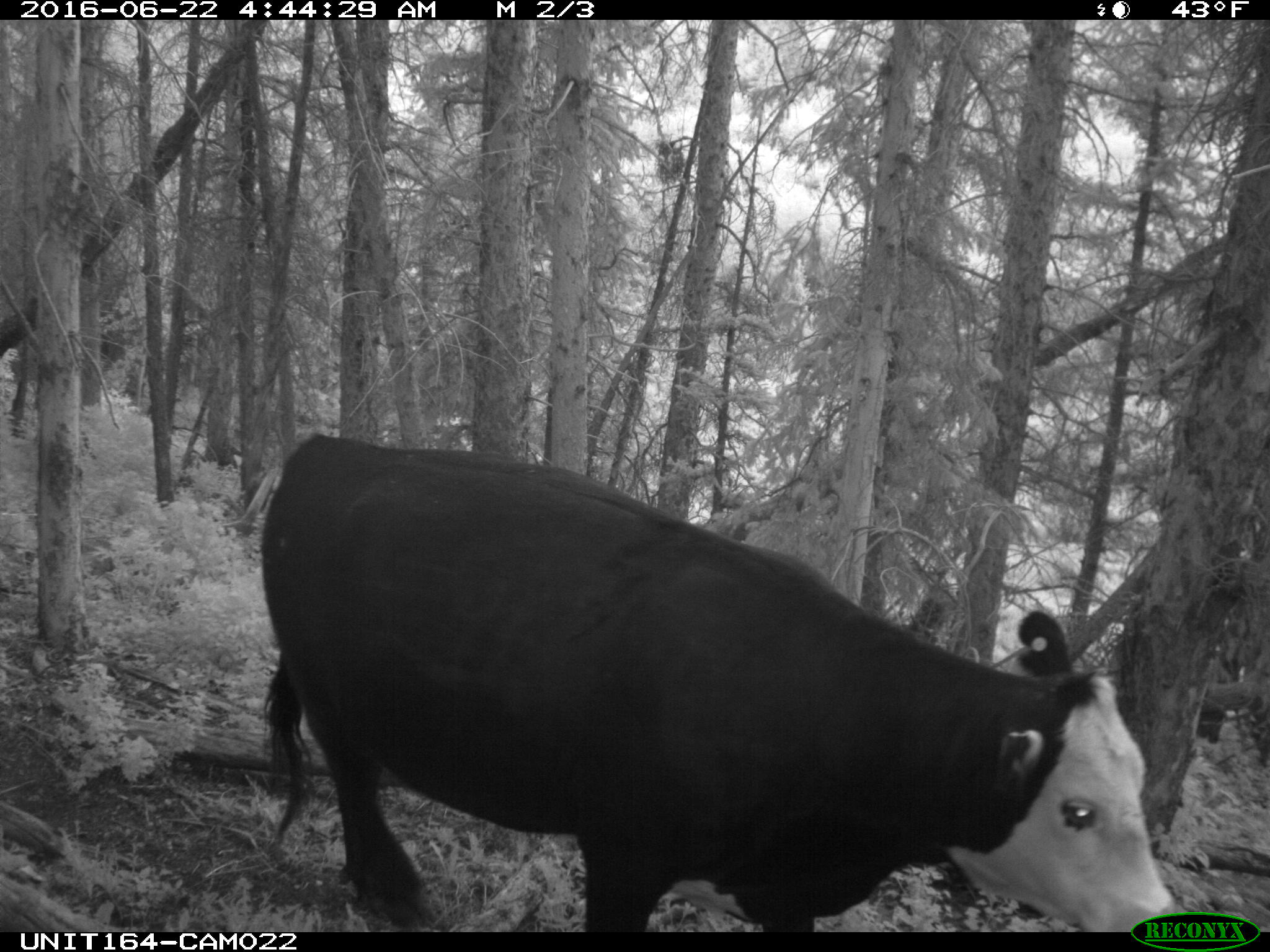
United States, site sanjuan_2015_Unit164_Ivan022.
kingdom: Animalia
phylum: Chordata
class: Mammalia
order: Artiodactyla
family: Bovidae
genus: Bos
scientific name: Bos taurus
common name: domestic cow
Bos taurus (domestic cow).